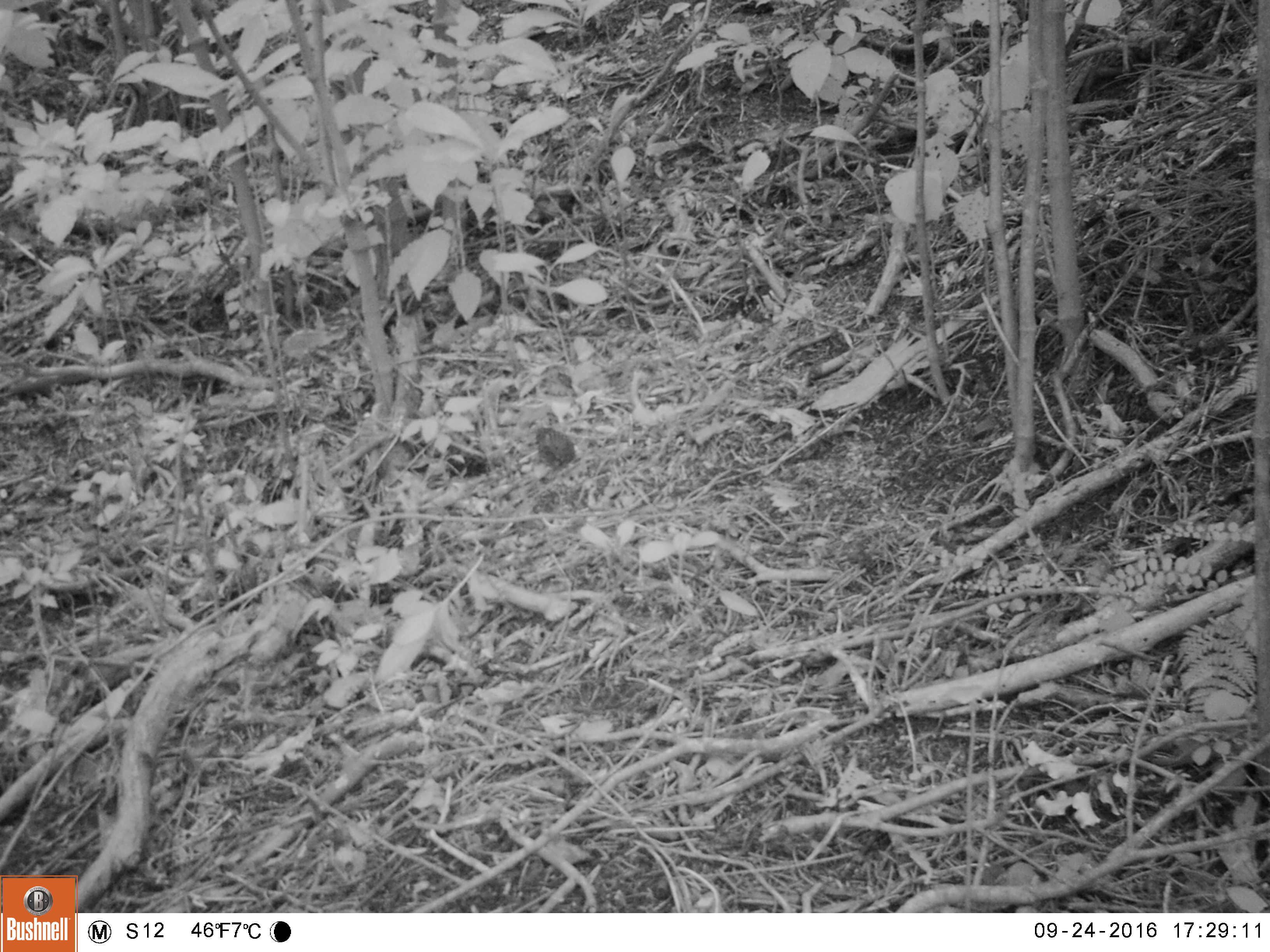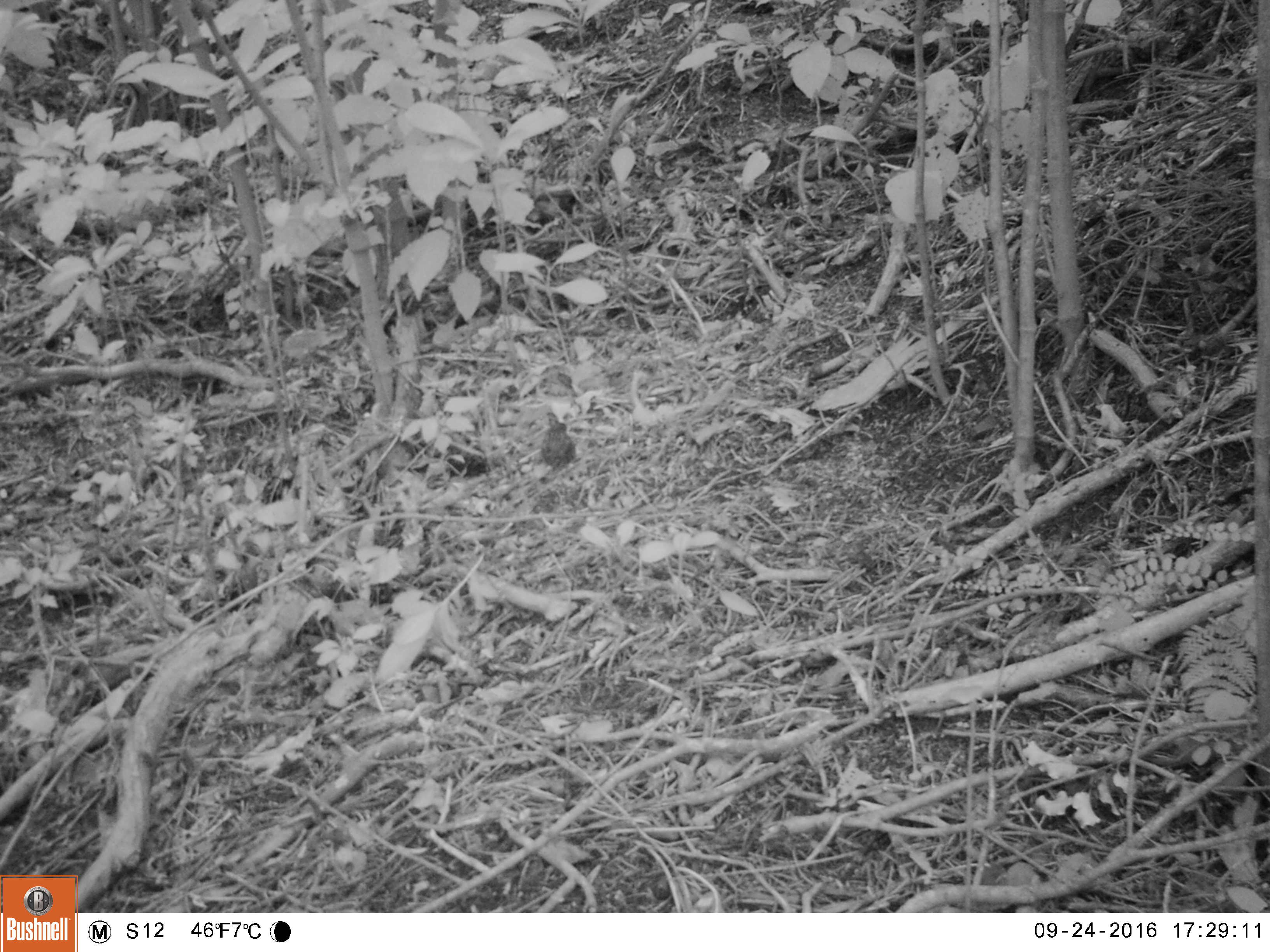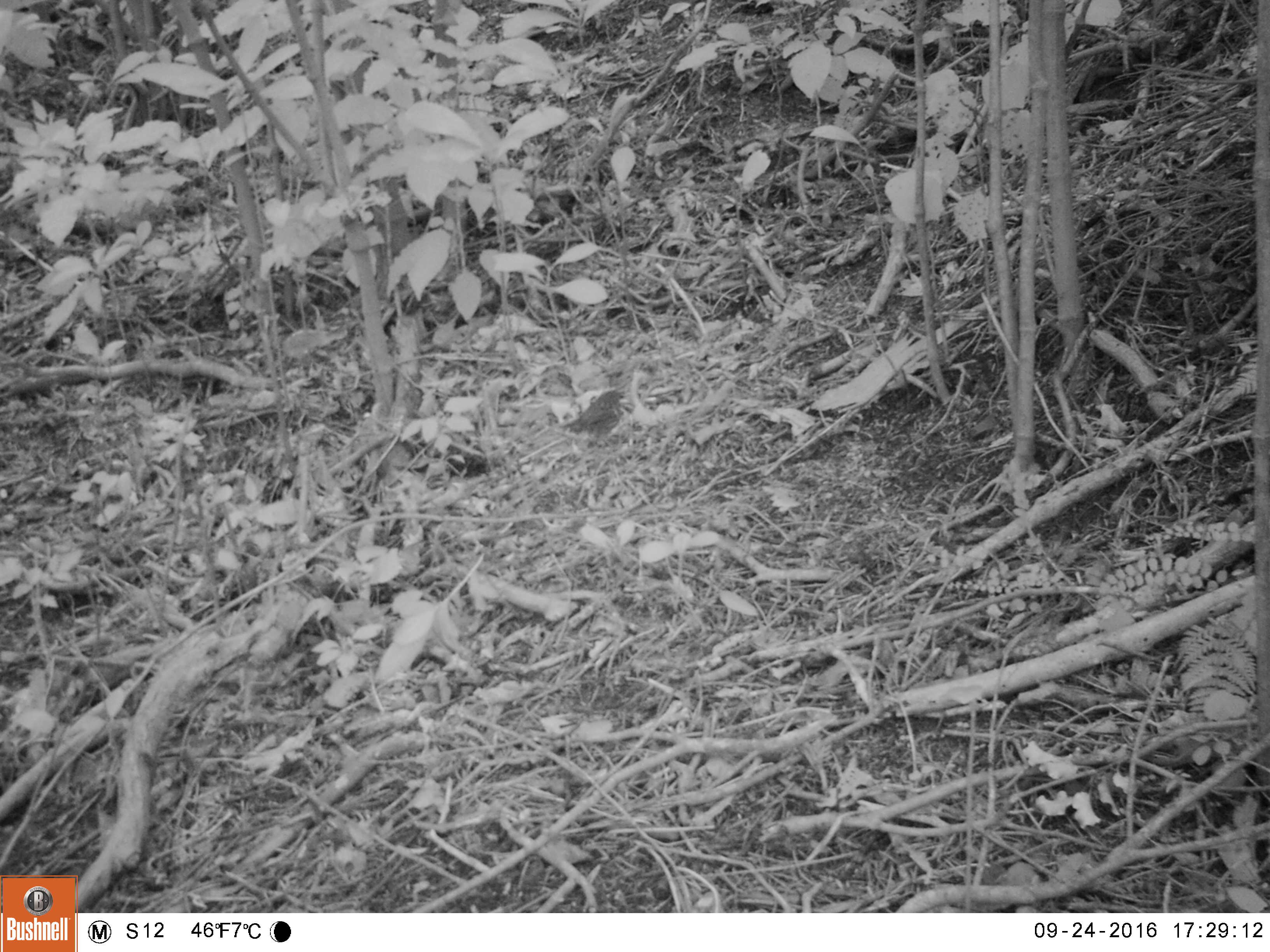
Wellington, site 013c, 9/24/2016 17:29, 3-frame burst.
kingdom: Animalia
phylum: Chordata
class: Aves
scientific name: Aves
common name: bird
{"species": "bird (Aves)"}